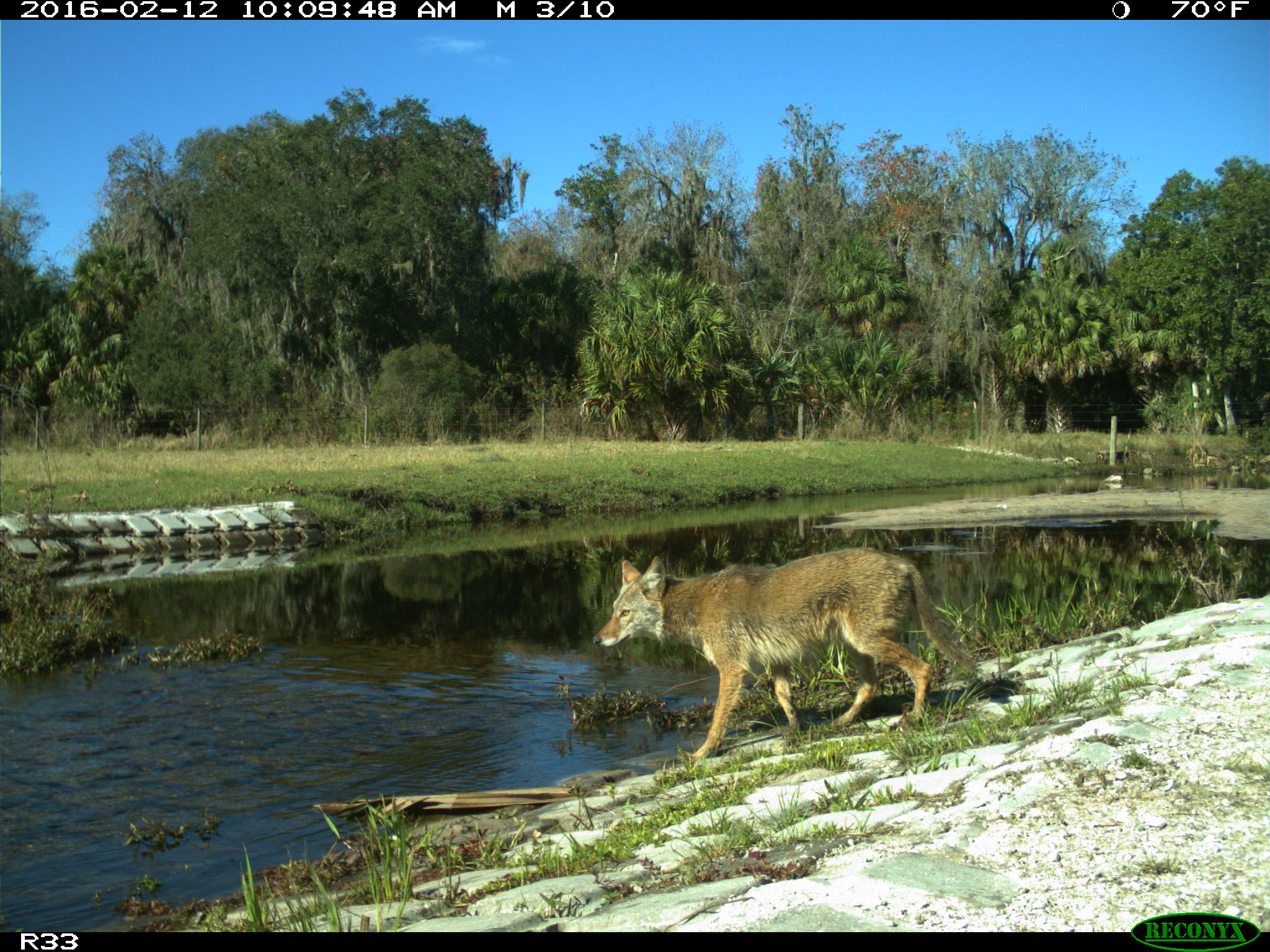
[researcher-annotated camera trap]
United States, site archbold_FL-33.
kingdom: Animalia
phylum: Chordata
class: Mammalia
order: Carnivora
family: Canidae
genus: Canis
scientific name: Canis latrans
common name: coyote